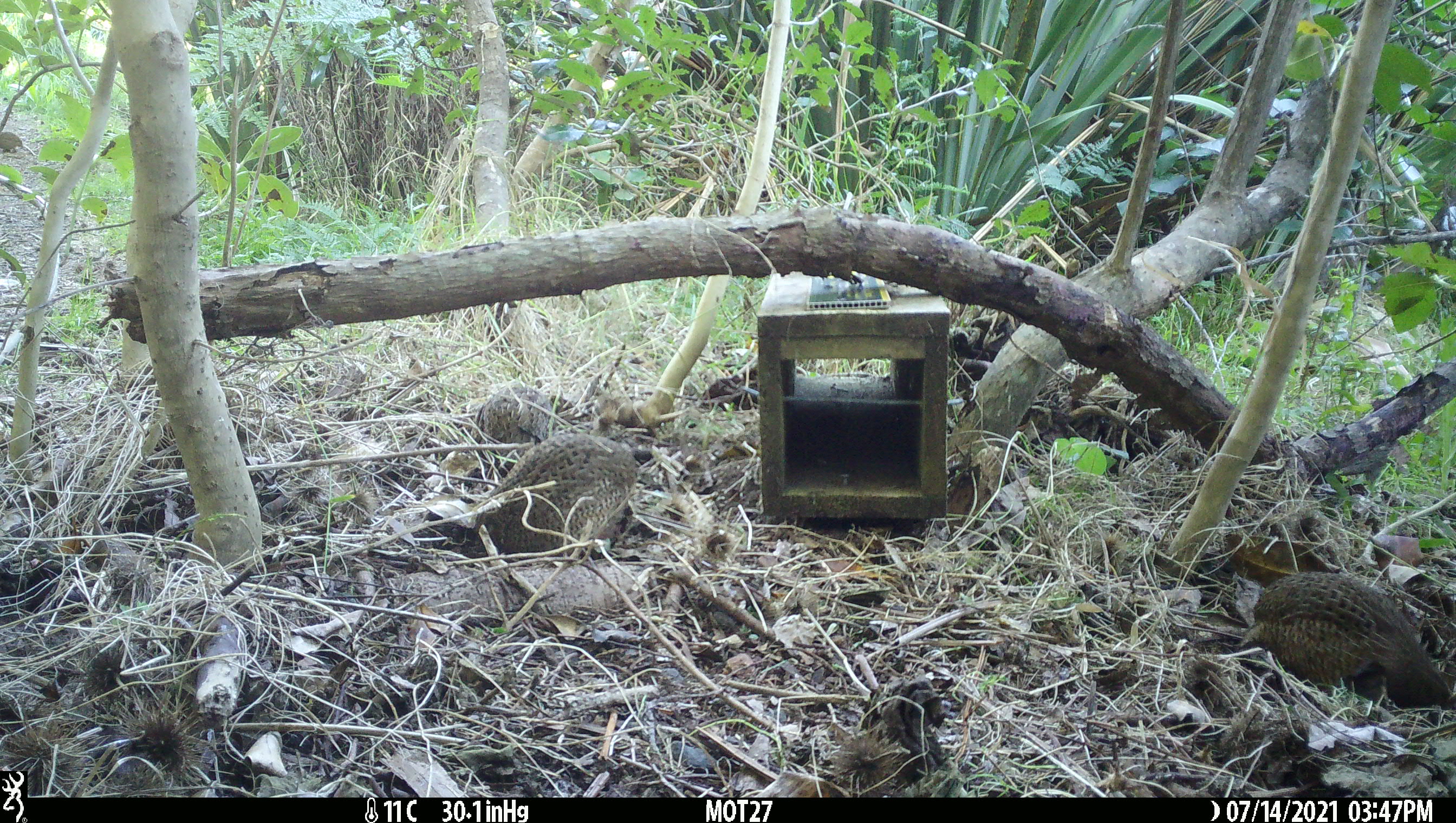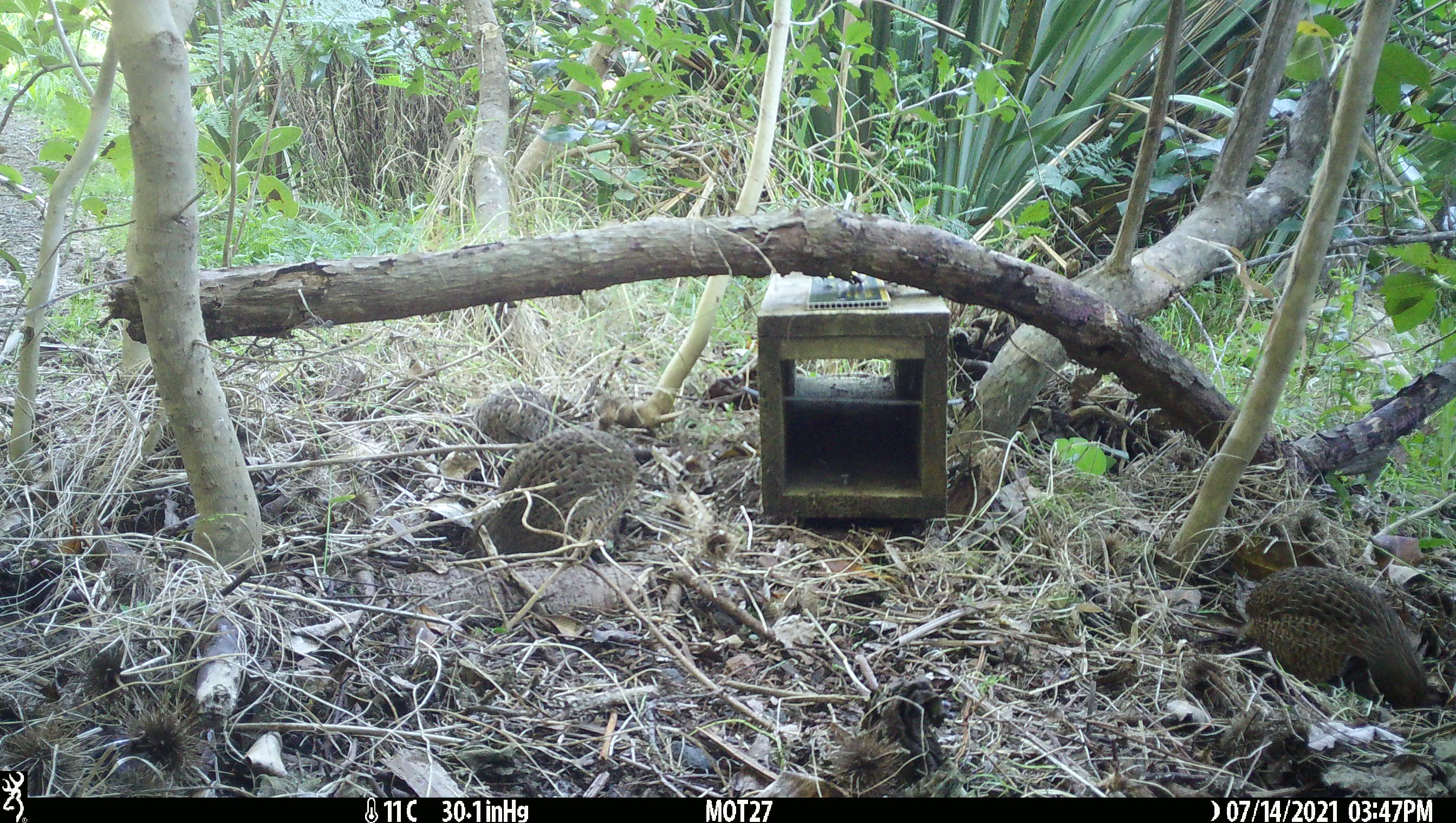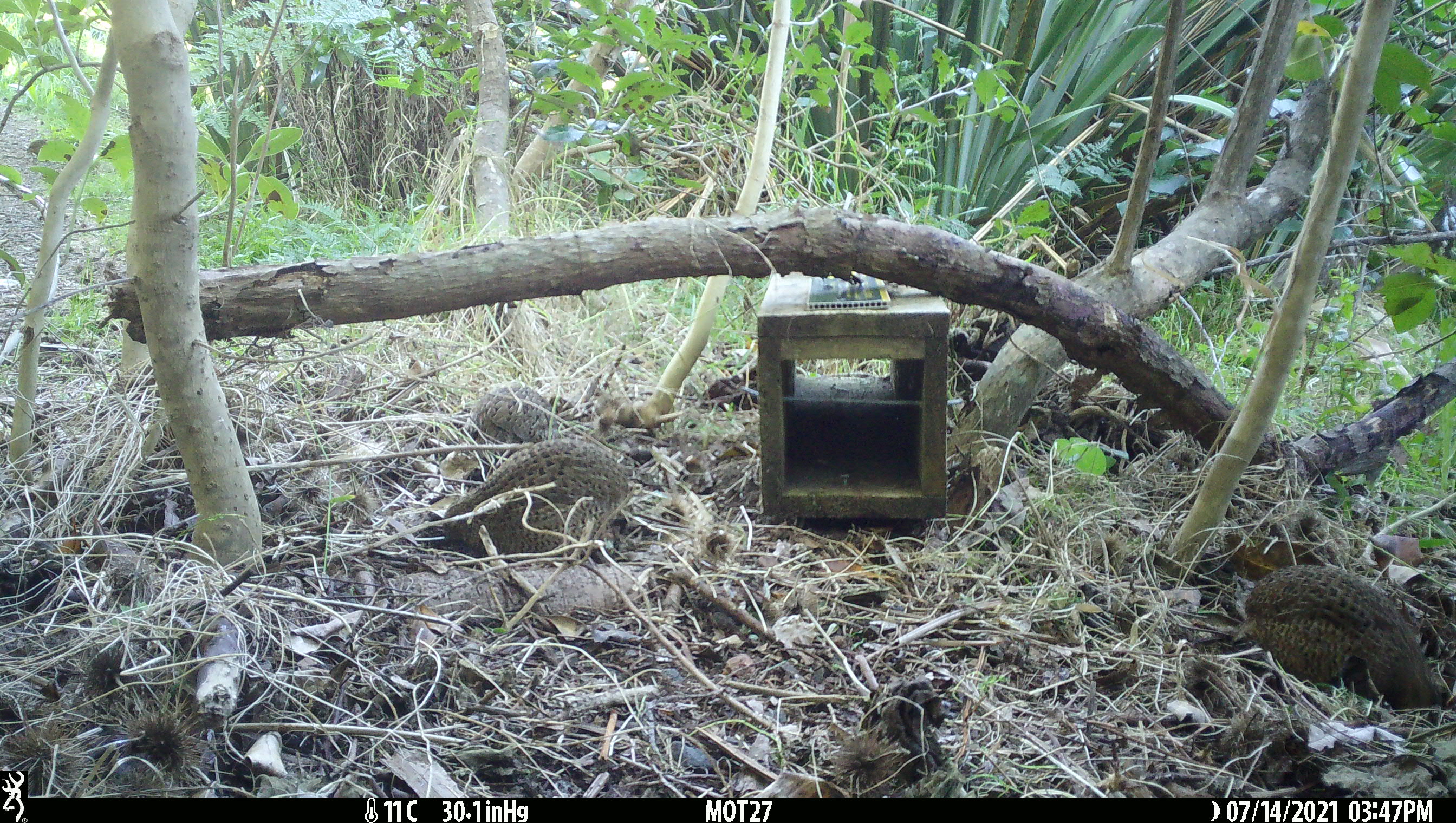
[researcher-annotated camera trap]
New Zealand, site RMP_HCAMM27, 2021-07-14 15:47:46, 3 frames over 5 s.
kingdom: Animalia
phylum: Chordata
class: Aves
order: Galliformes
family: Phasianidae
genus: Synoicus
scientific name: Synoicus ypsilophorus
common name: brown quail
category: quail brown